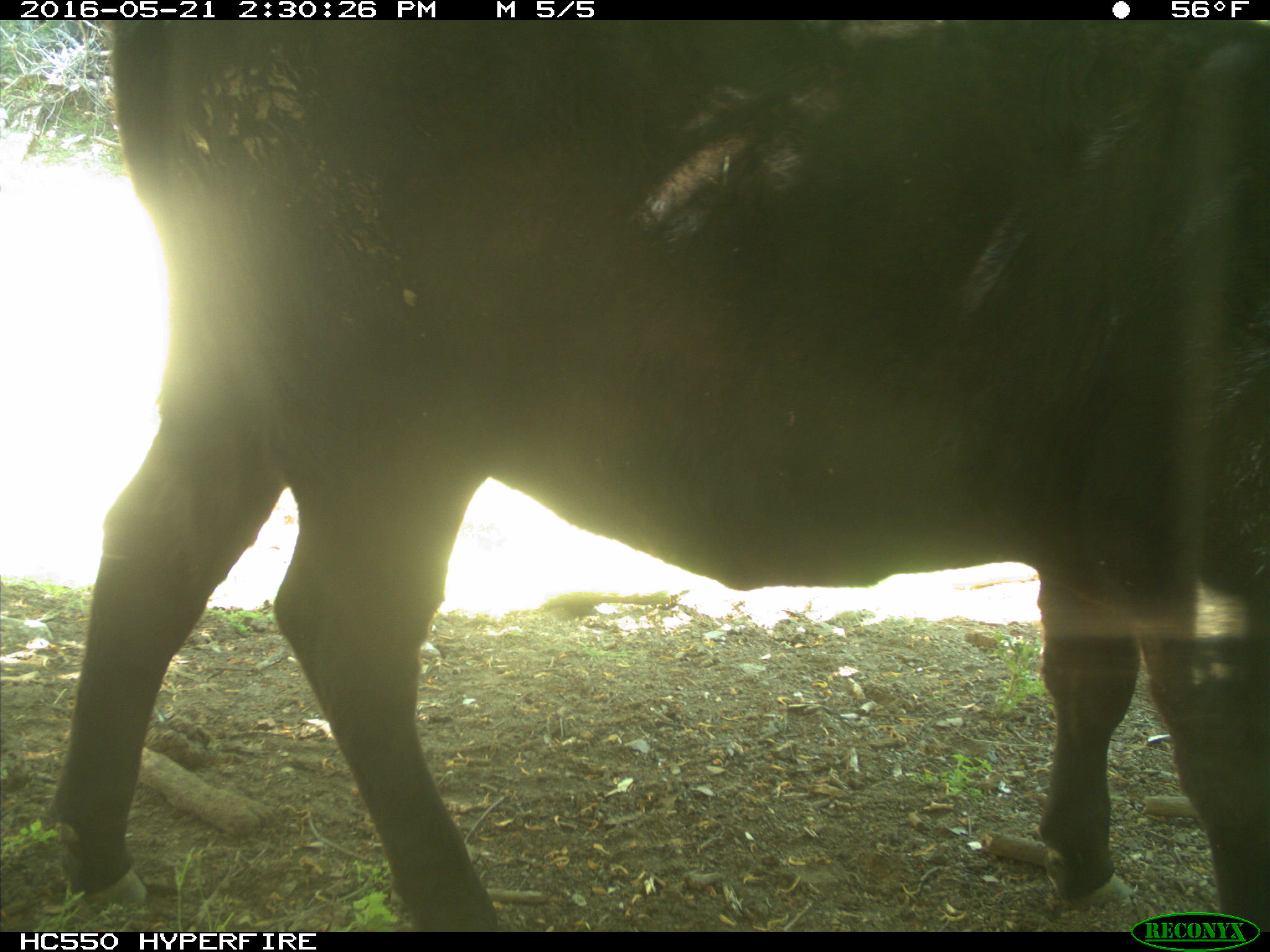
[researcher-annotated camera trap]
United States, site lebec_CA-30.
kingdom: Animalia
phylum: Chordata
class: Mammalia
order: Artiodactyla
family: Bovidae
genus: Bos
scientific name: Bos taurus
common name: domestic cow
Bos taurus (domestic cow).